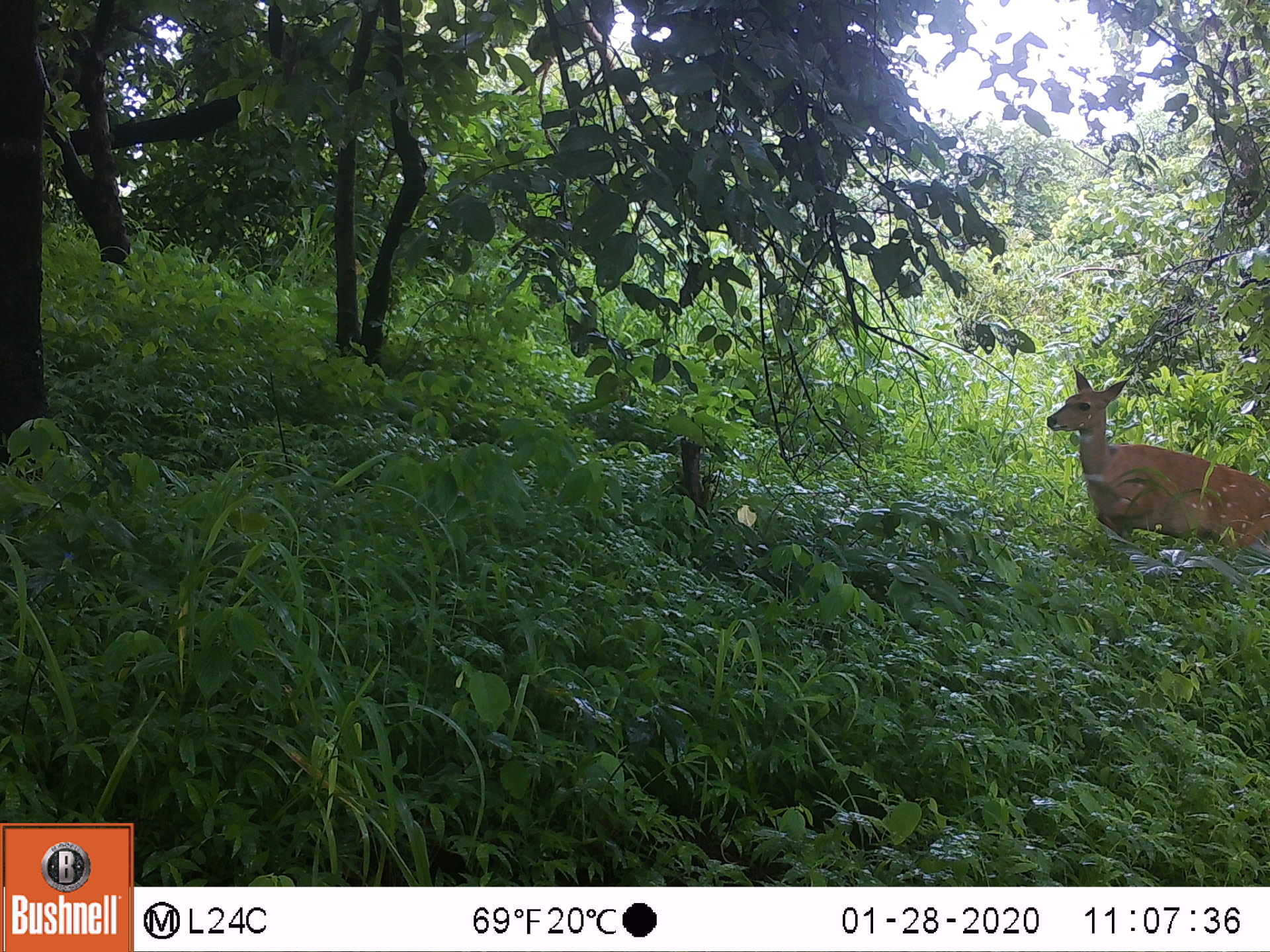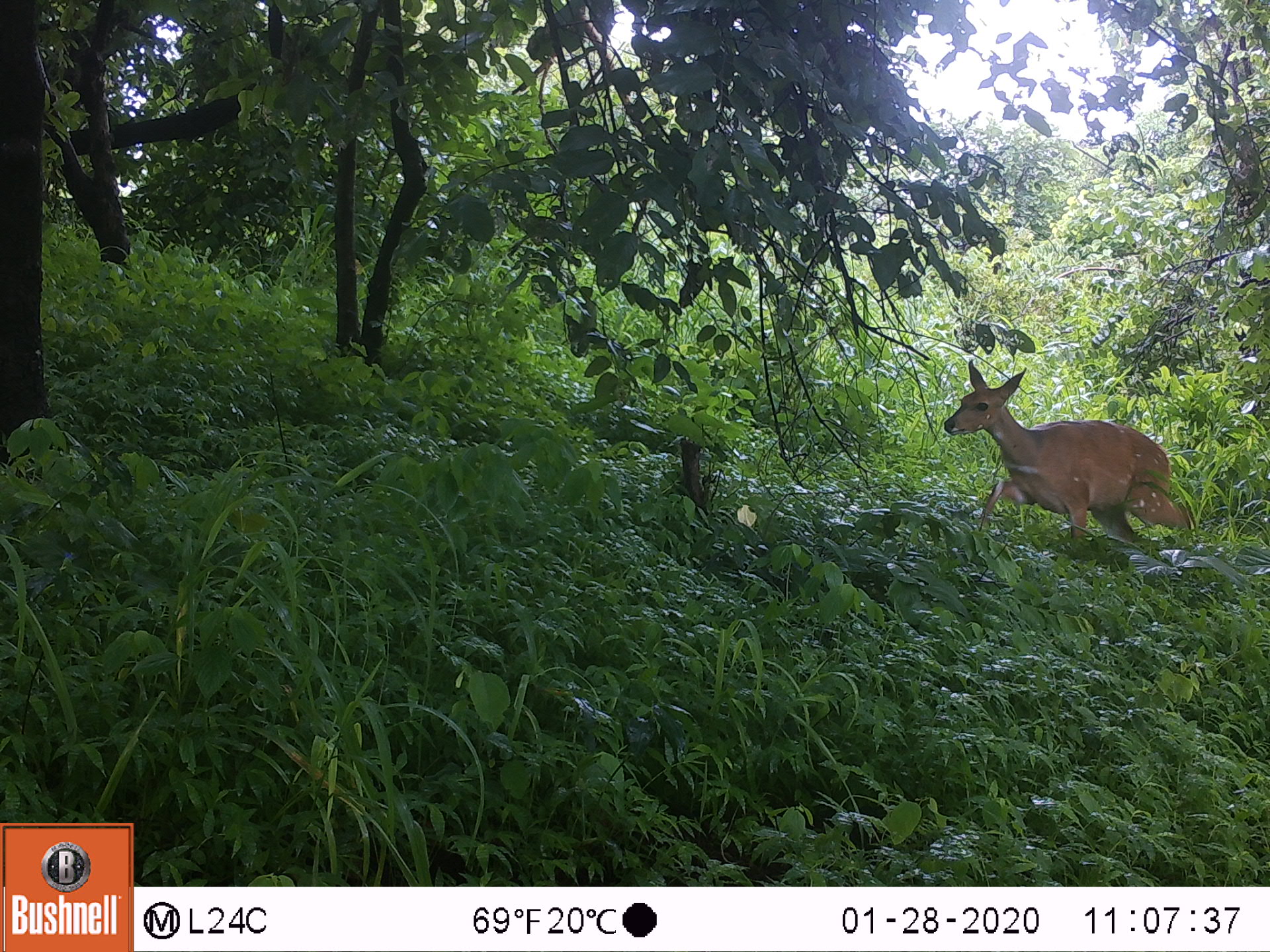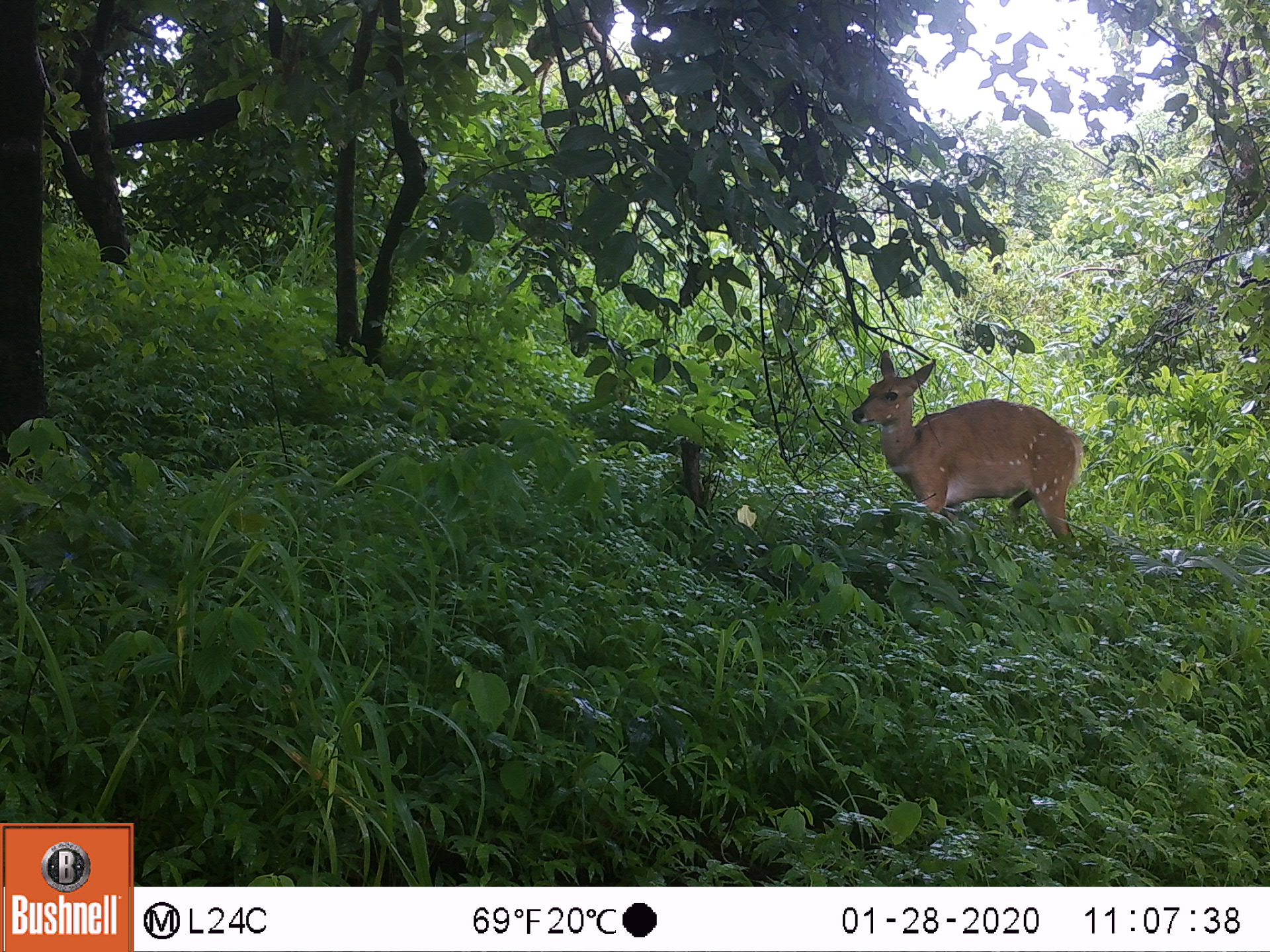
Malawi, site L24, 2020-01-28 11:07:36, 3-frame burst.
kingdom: Animalia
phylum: Chordata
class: Mammalia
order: Artiodactyla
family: Bovidae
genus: Tragelaphus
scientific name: Tragelaphus sylvaticus sylvaticus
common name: cape bushbuck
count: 1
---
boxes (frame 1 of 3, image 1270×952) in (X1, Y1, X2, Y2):
cape bushbuck: (1043, 363, 1269, 558)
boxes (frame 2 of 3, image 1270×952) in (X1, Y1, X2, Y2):
cape bushbuck: (935, 358, 1192, 552)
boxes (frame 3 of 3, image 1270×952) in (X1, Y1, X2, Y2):
cape bushbuck: (845, 348, 1085, 559)